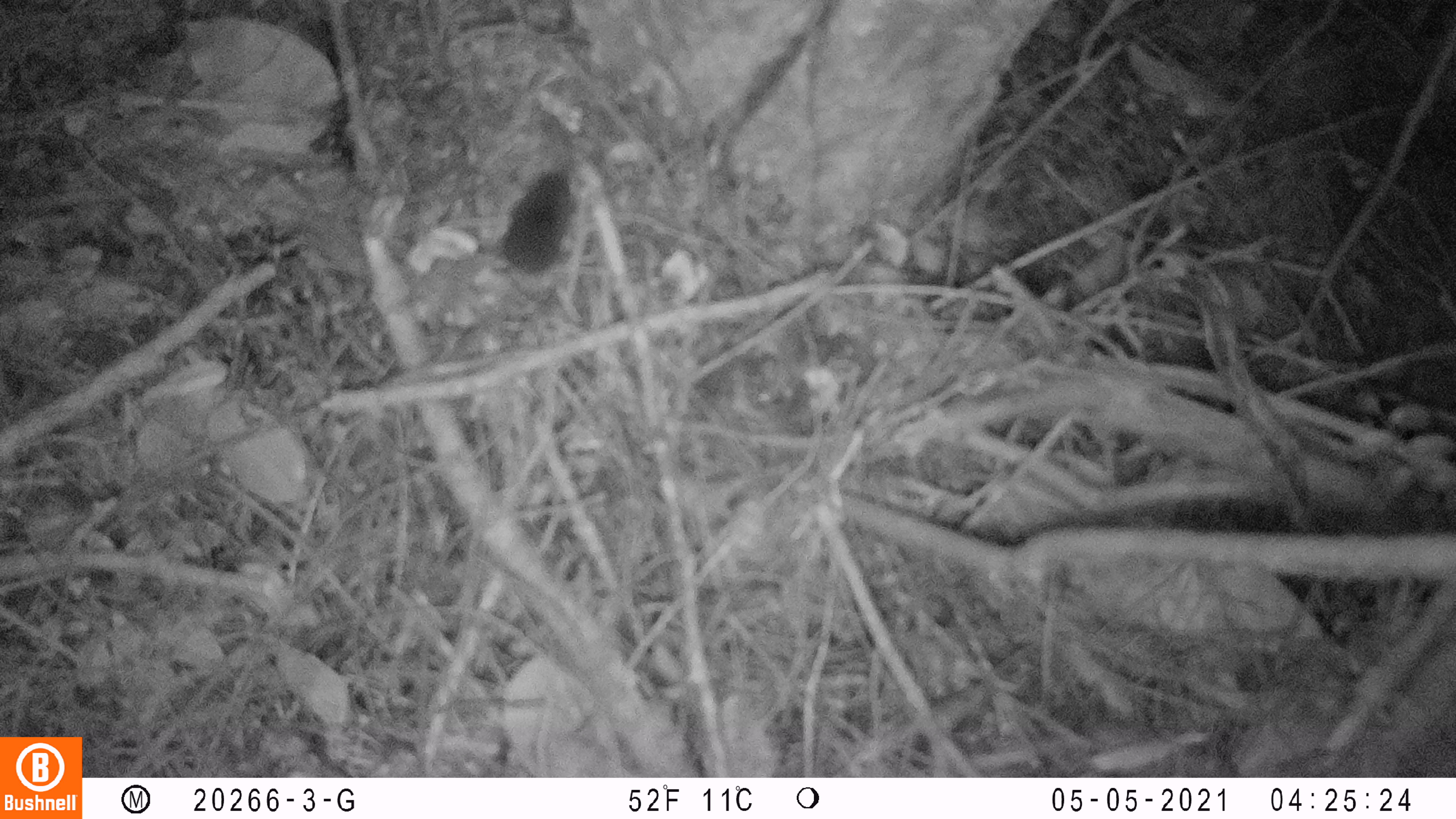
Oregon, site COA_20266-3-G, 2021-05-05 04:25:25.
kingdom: Animalia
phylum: Chordata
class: Mammalia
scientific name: Mammalia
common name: small mammal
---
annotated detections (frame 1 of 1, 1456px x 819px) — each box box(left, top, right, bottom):
small mammal: box(468, 145, 612, 296)